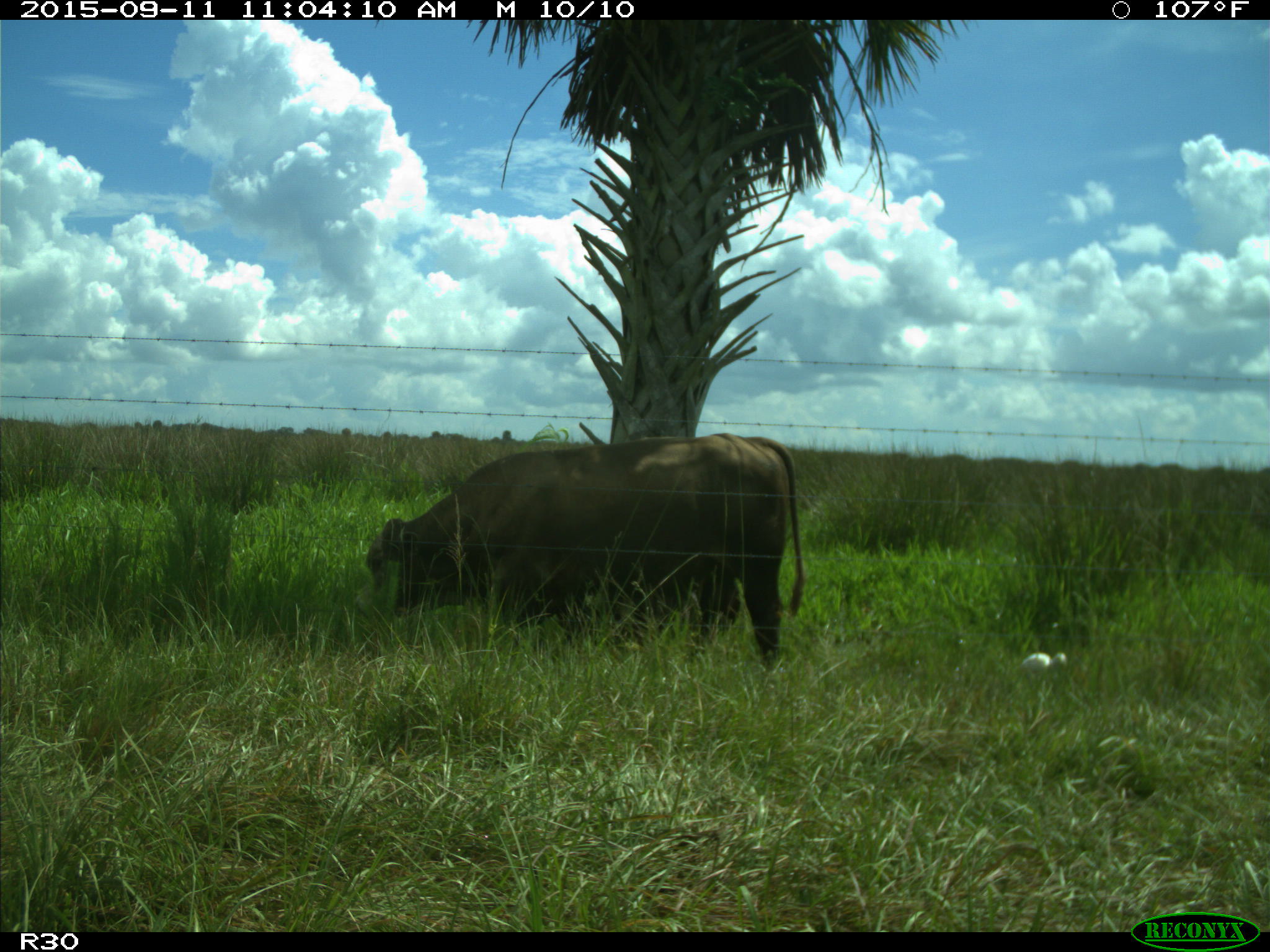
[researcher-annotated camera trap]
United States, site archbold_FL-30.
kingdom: Animalia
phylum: Chordata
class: Mammalia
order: Artiodactyla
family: Bovidae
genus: Bos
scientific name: Bos taurus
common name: domestic cow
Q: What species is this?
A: Bos taurus (domestic cow).